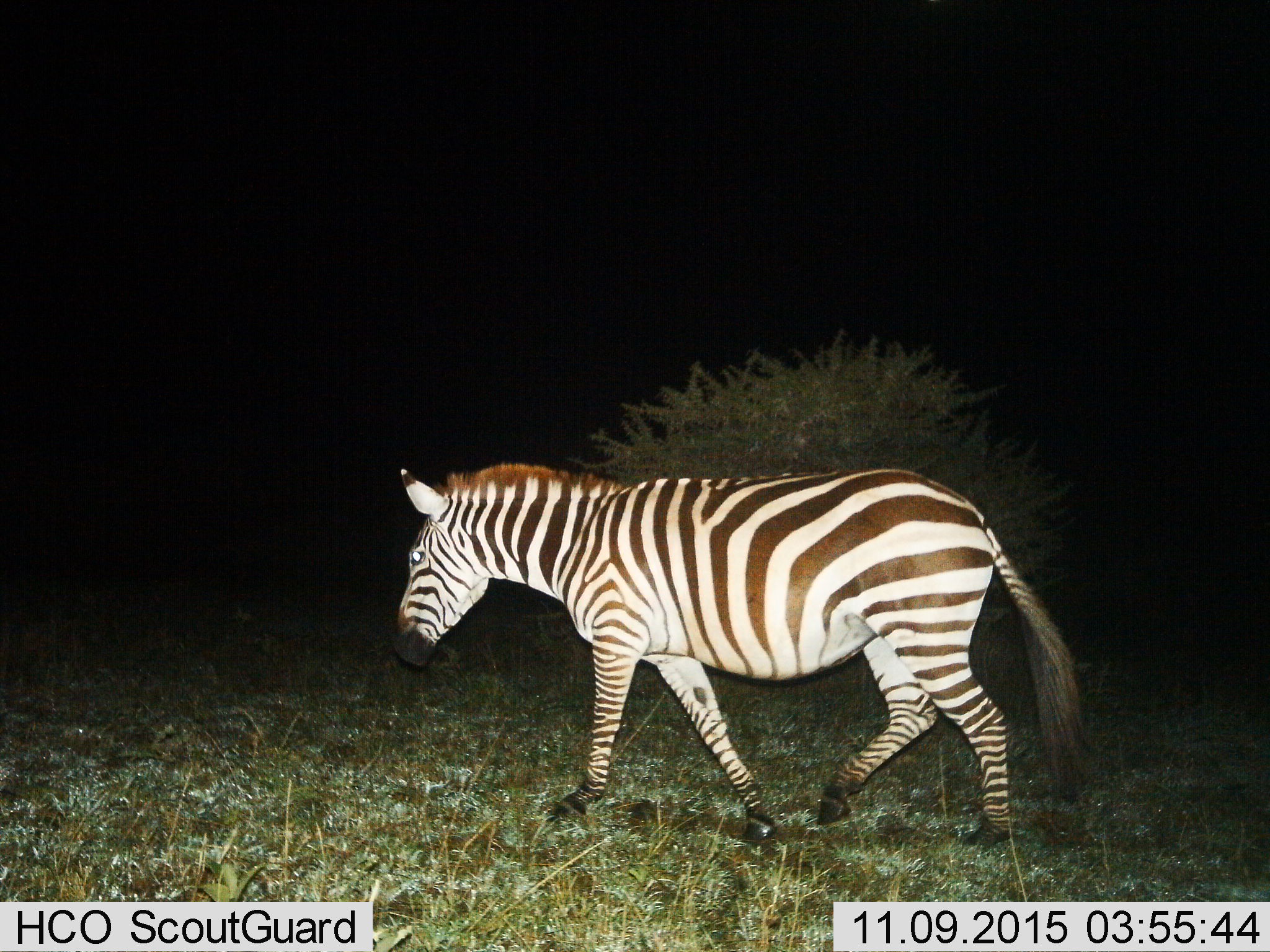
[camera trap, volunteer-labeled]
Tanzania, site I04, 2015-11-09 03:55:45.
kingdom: Animalia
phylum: Chordata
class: Mammalia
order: Perissodactyla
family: Equidae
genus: Equus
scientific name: Equus quagga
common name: plains zebra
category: zebra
Zebra (plains zebra) (Equus quagga), count 1. Behavior (volunteer vote fractions): standing 20%, resting 0%, moving 90%, interacting 0%. Young present (vote fraction): 10%. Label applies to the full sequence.